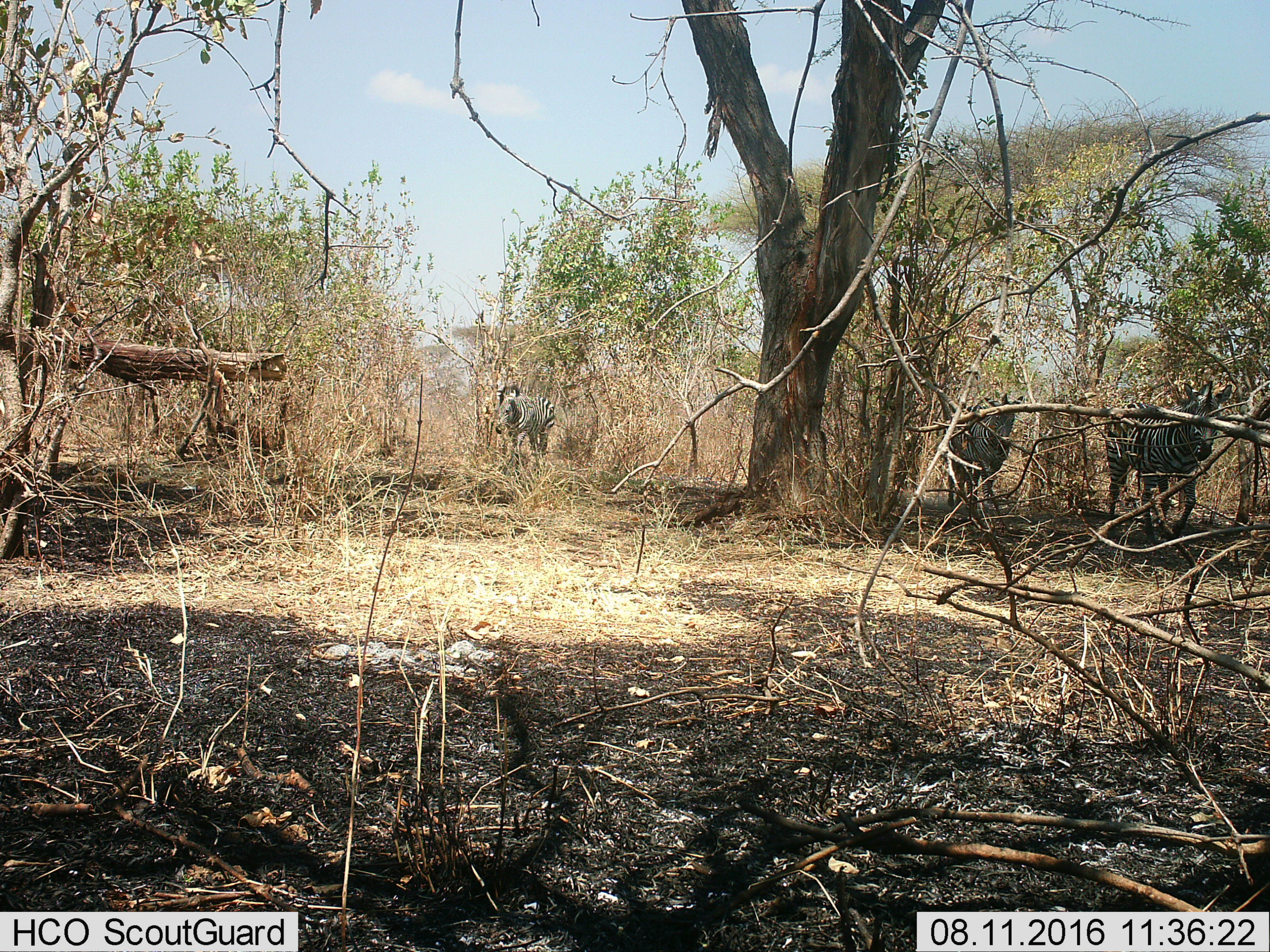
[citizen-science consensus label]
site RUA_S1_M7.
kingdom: Animalia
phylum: Chordata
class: Mammalia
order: Perissodactyla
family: Equidae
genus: Equus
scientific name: Equus quagga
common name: plains zebra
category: zebraplains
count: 3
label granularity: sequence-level